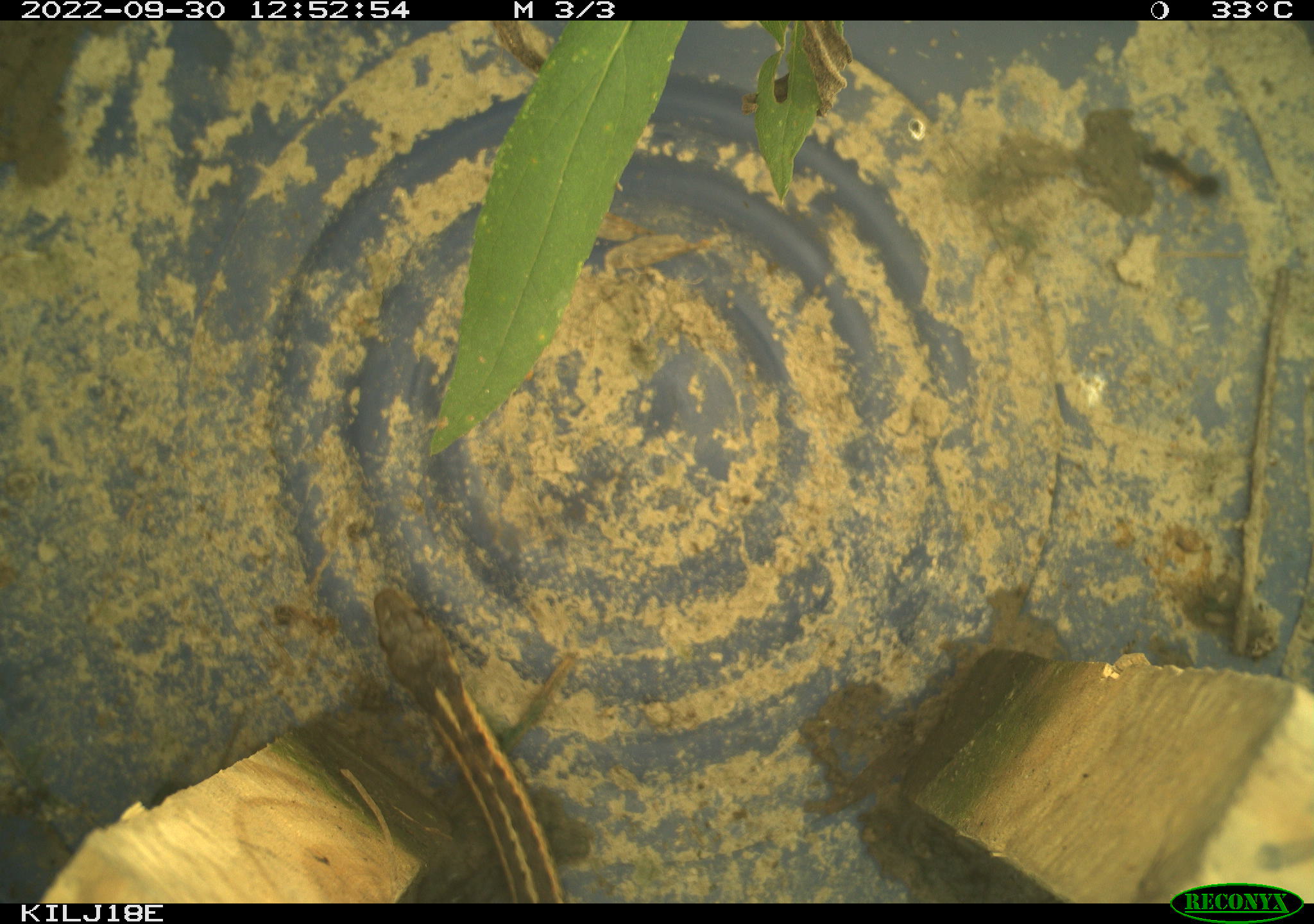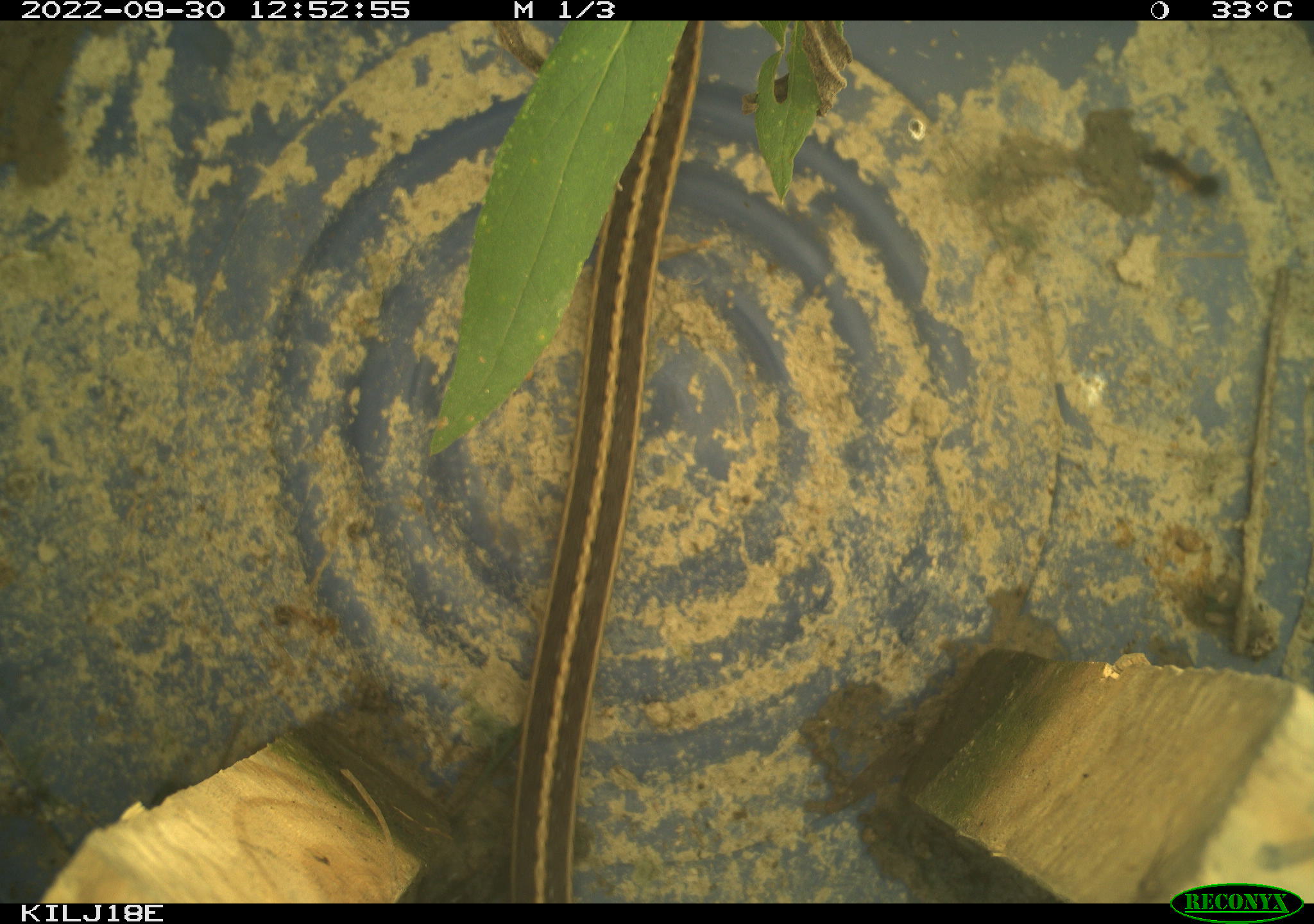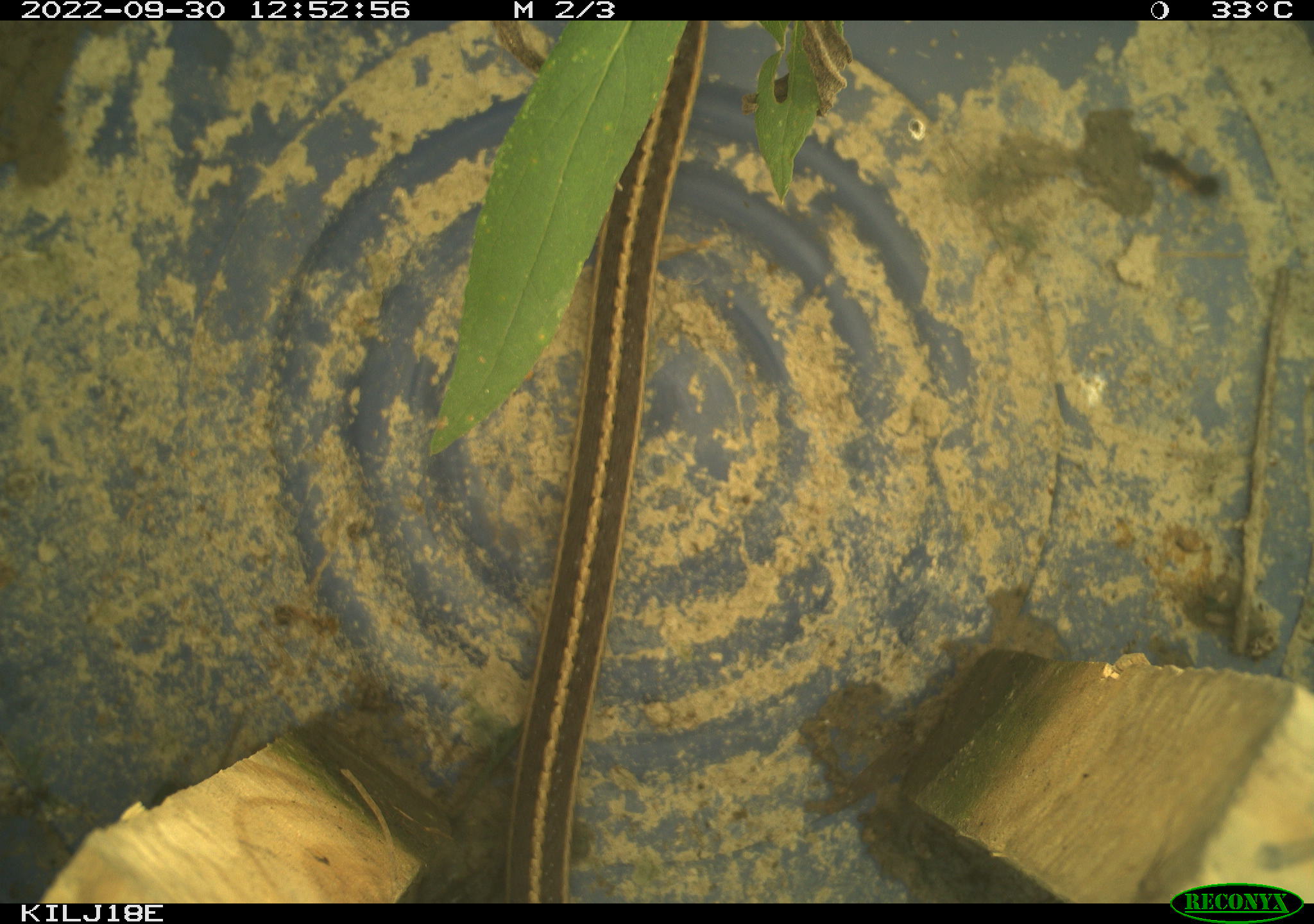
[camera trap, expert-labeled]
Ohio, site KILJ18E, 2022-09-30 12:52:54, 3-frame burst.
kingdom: Animalia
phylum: Chordata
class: Reptilia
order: Squamata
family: Colubridae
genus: Thamnophis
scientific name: Thamnophis sirtalis sirtalis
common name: eastern gartersnake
Eastern gartersnake (Thamnophis sirtalis sirtalis).